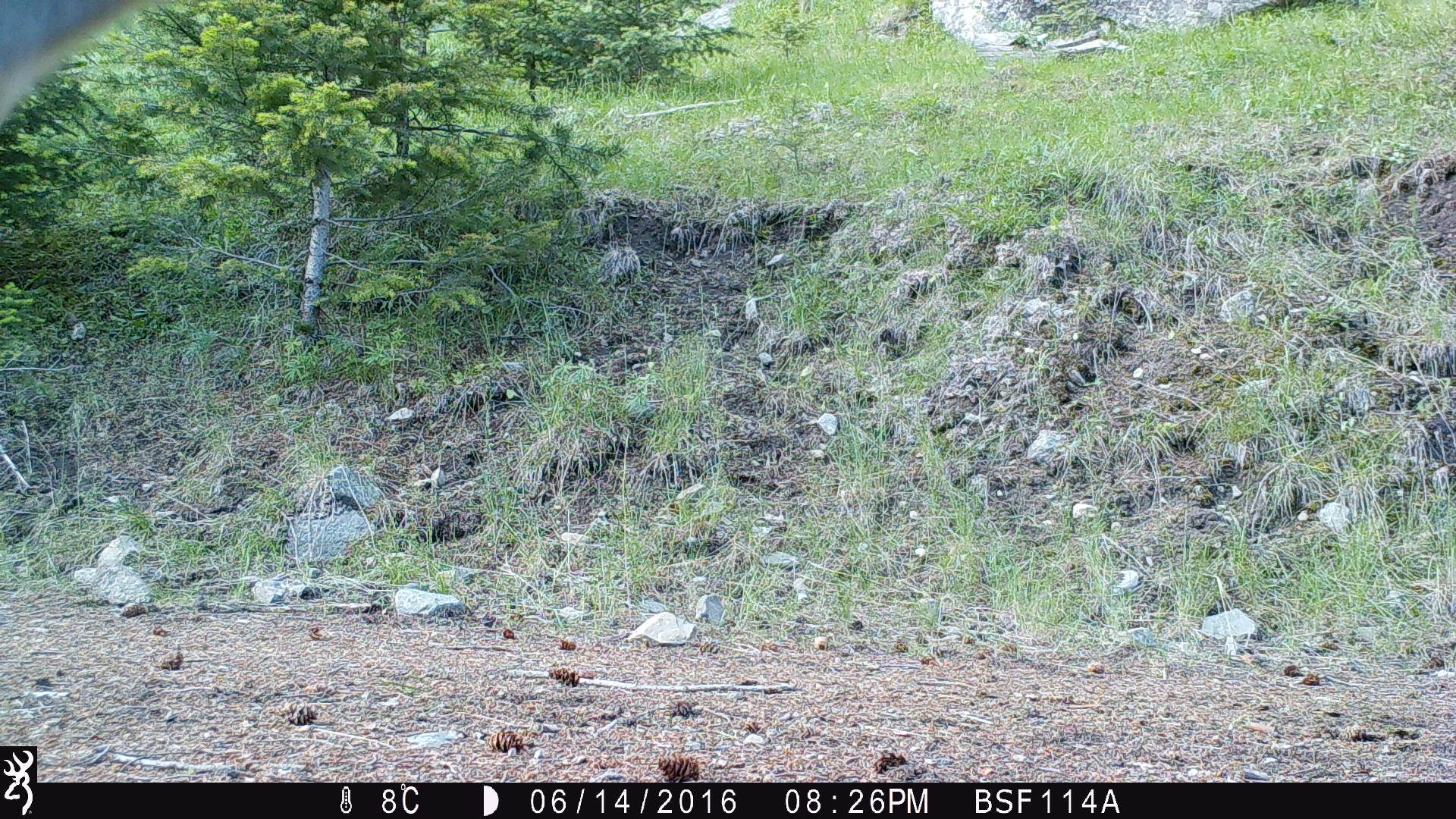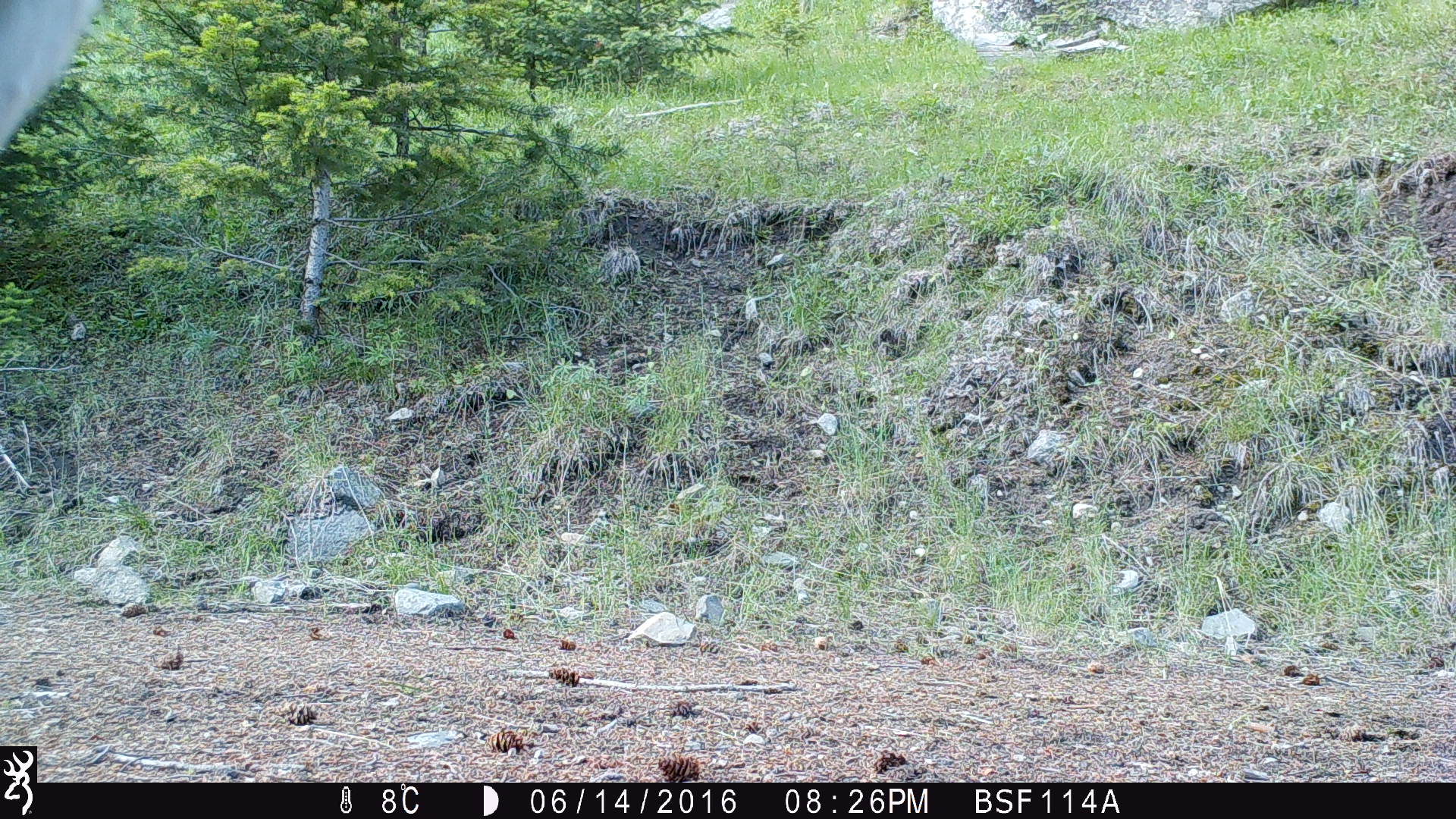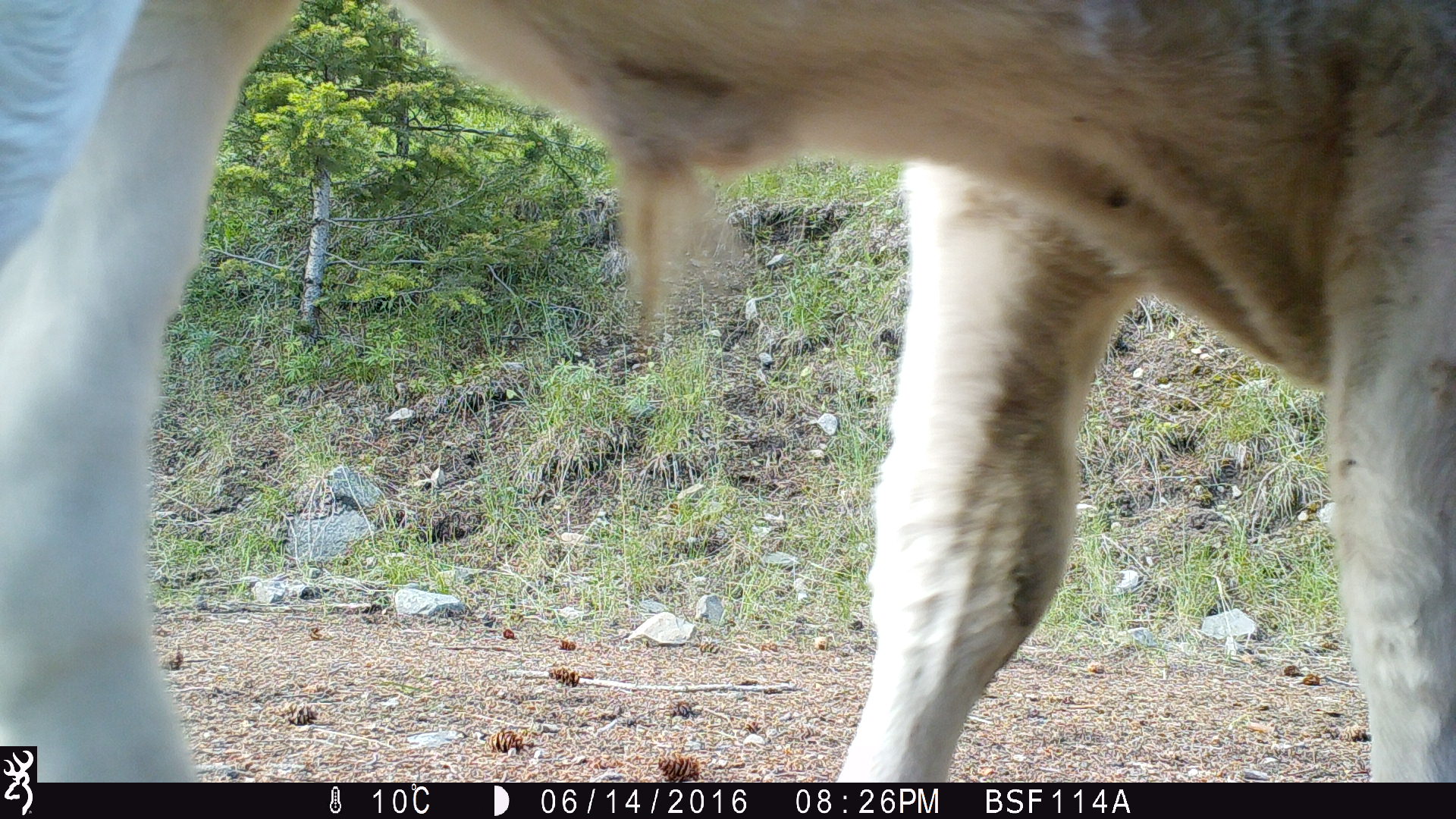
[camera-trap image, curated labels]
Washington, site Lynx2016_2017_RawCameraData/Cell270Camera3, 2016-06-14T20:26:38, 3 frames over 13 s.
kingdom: Animalia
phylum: Chordata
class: Mammalia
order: Artiodactyla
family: Bovidae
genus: Bos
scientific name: Bos taurus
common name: domestic cattle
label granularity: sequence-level